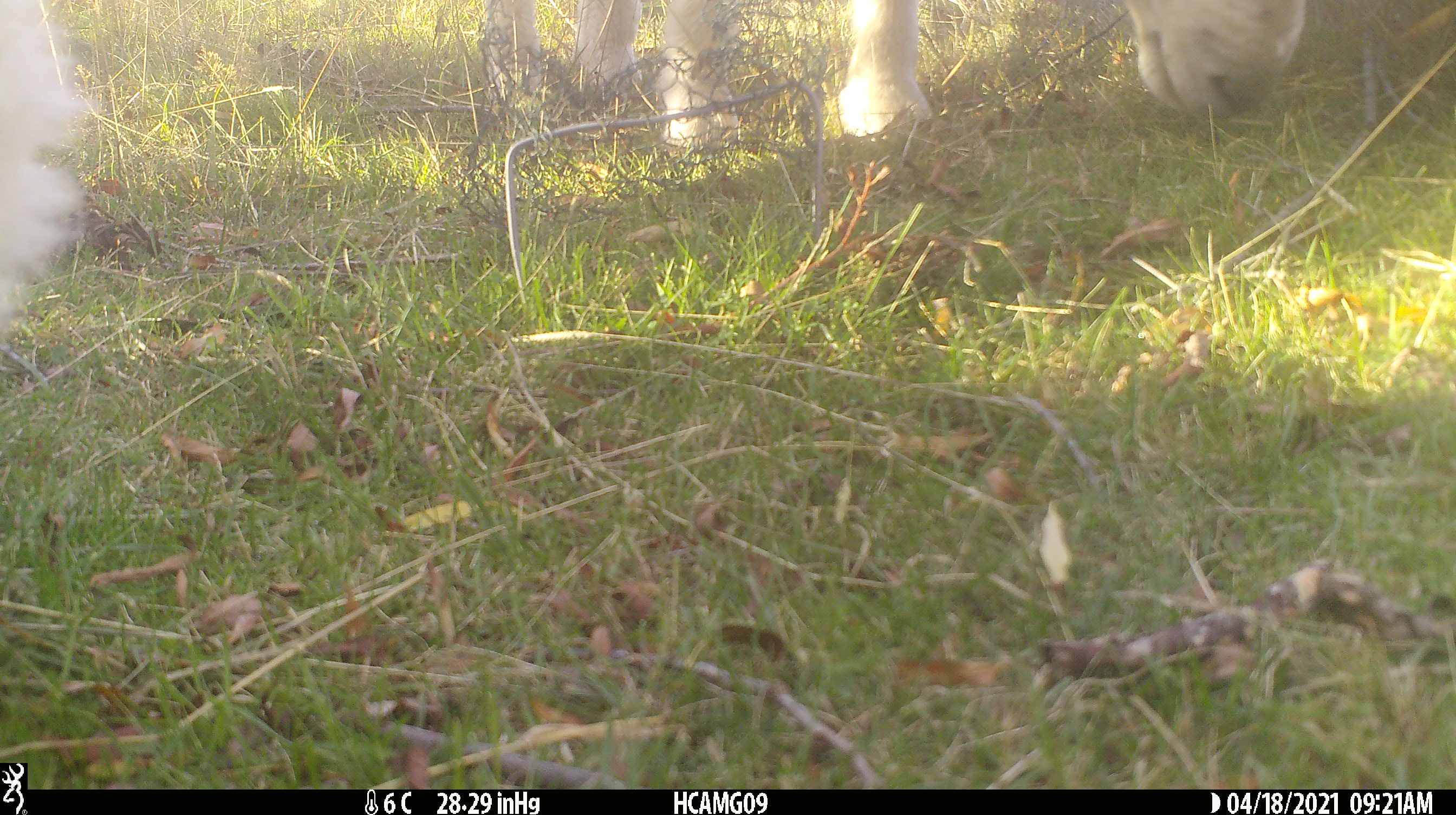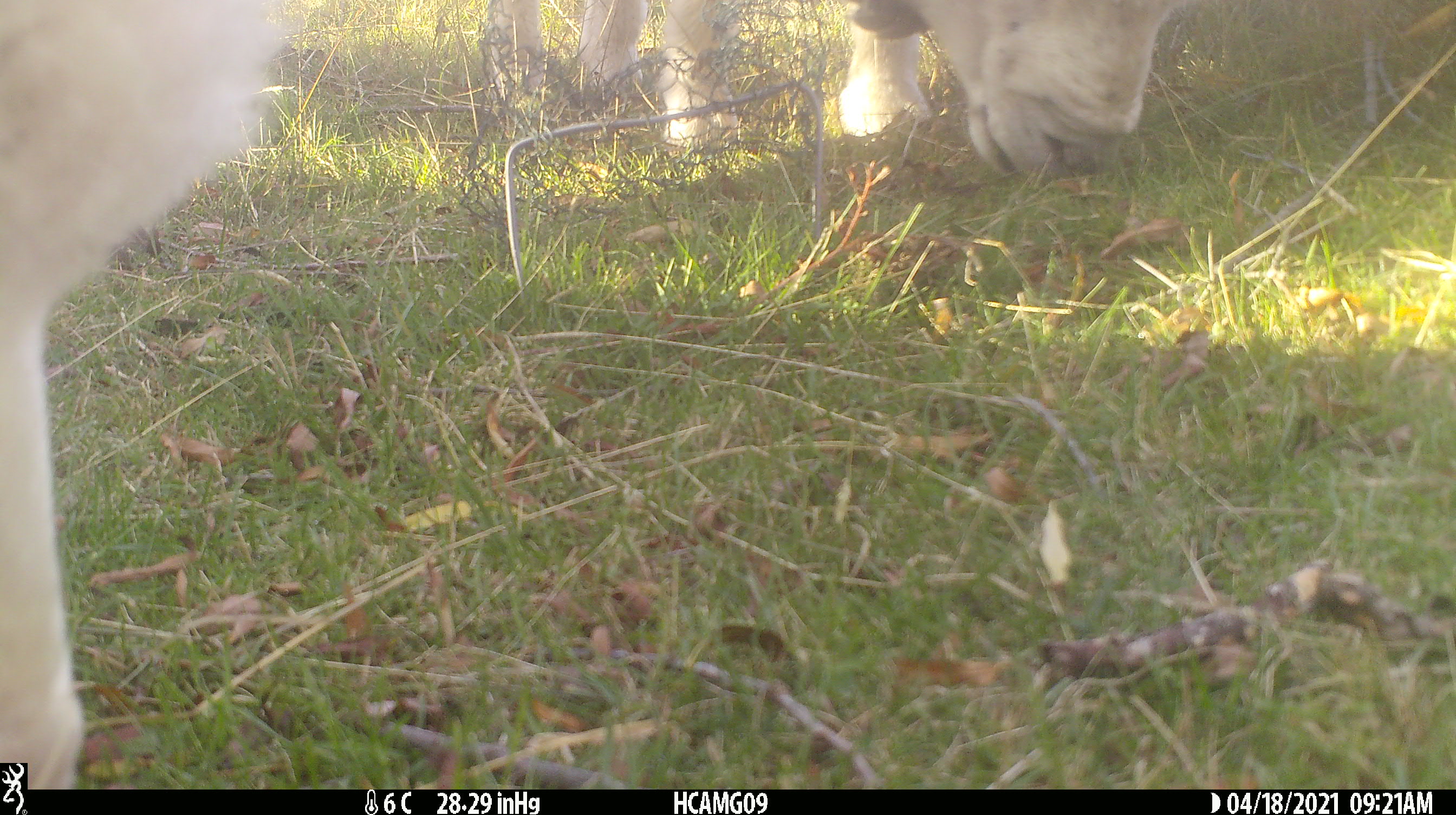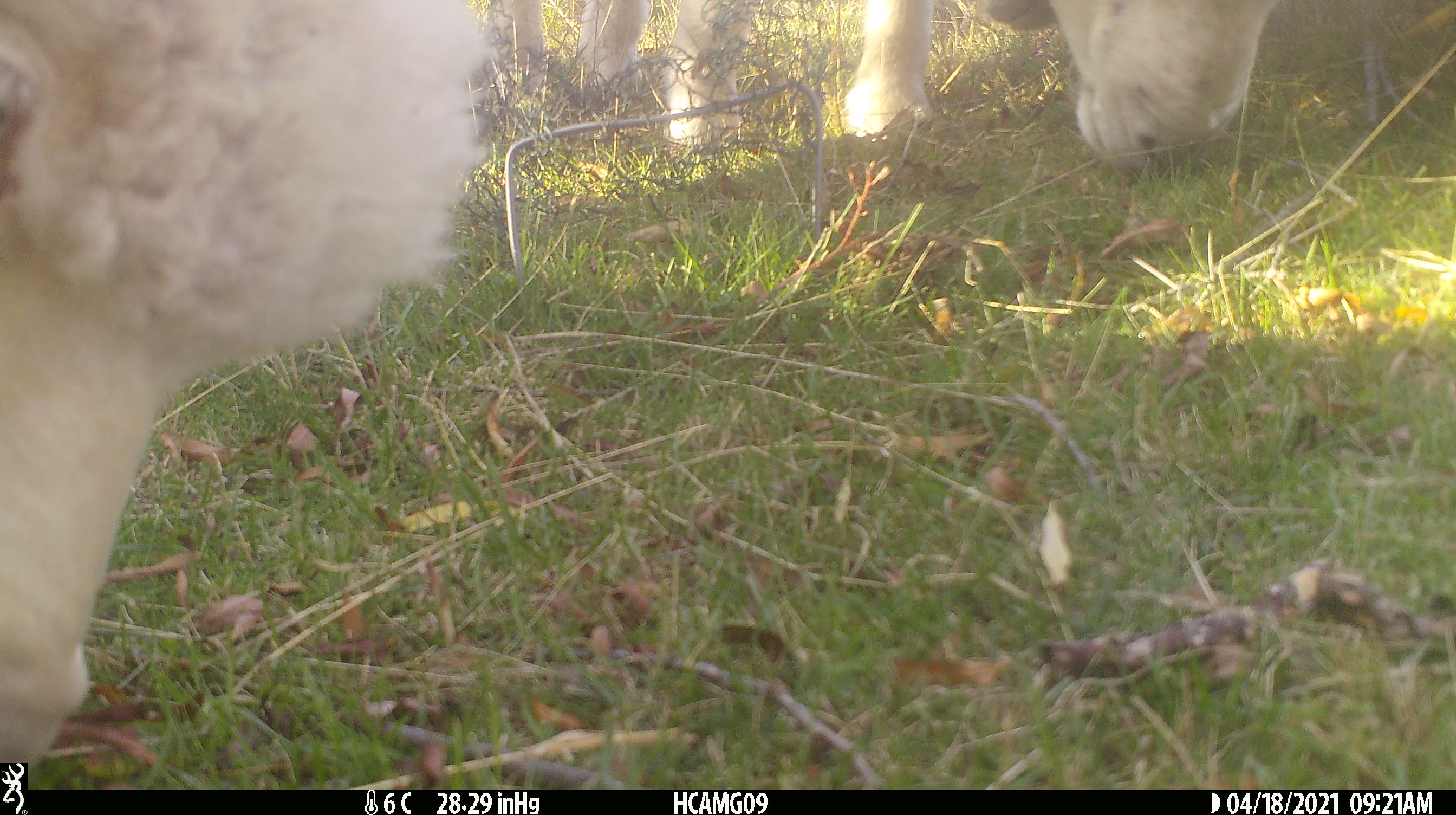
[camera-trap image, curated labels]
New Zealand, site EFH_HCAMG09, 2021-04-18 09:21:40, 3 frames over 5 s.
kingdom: Animalia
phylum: Chordata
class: Mammalia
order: Artiodactyla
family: Bovidae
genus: Ovis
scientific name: Ovis aries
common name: domestic sheep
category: sheep